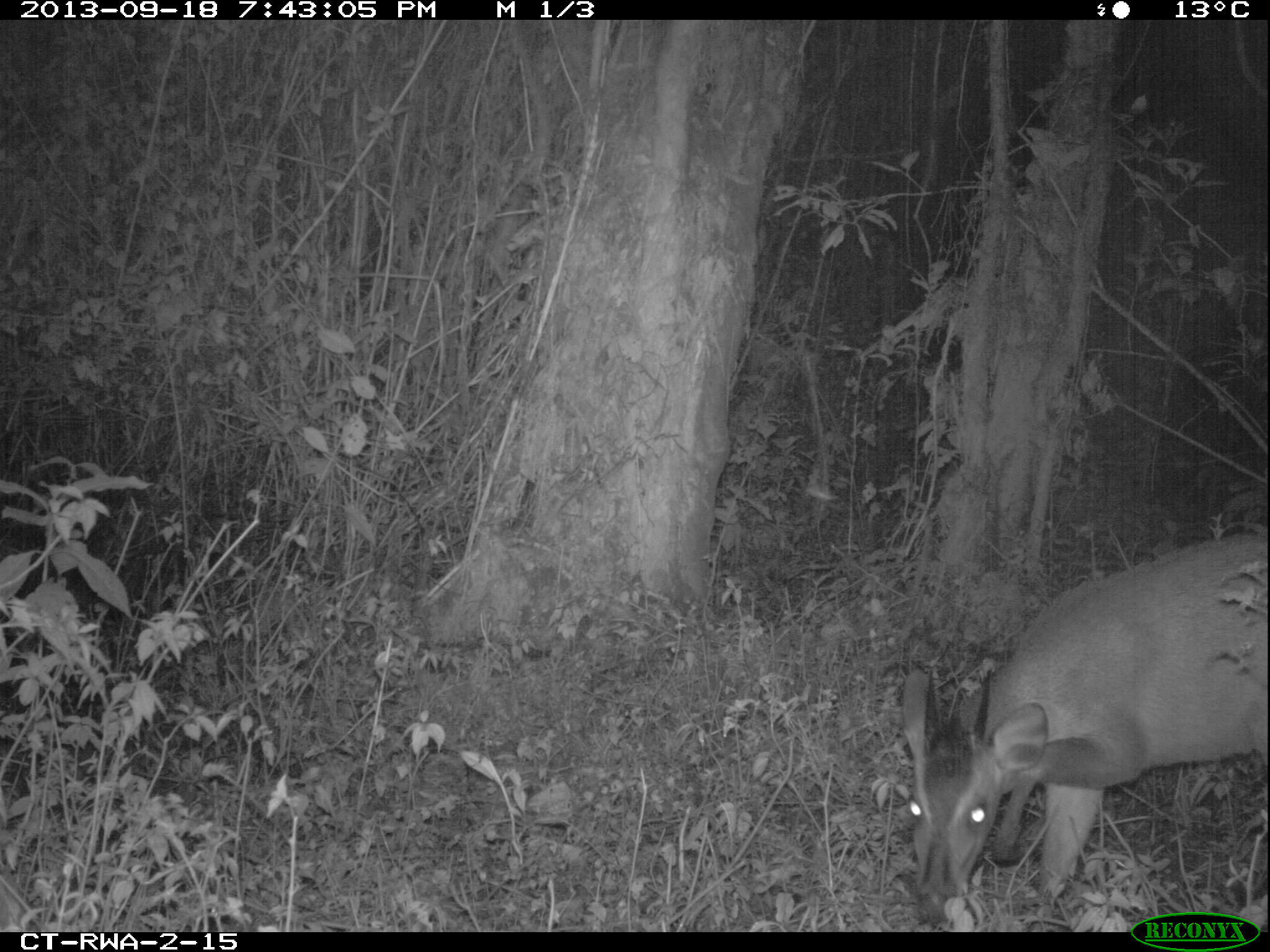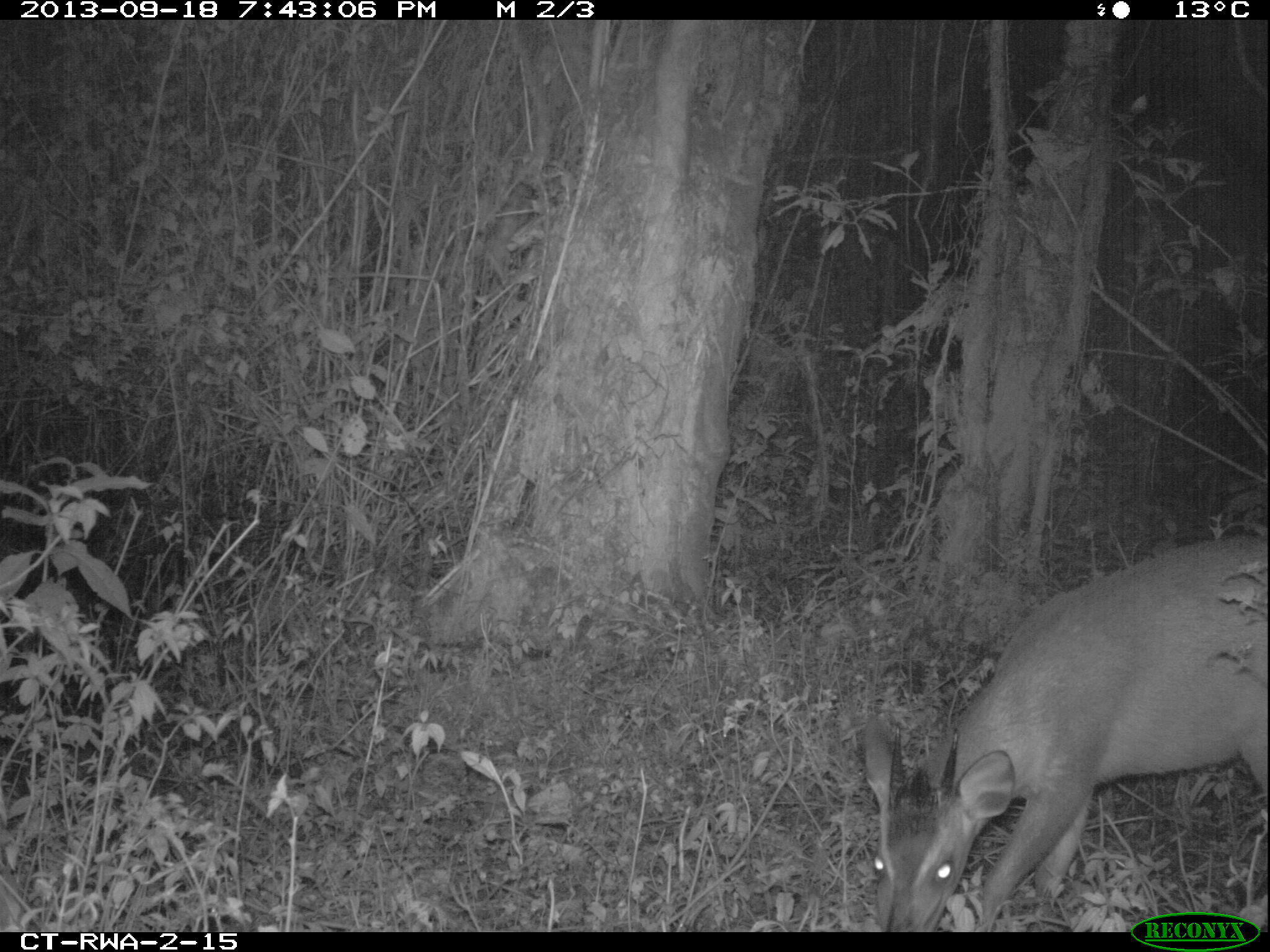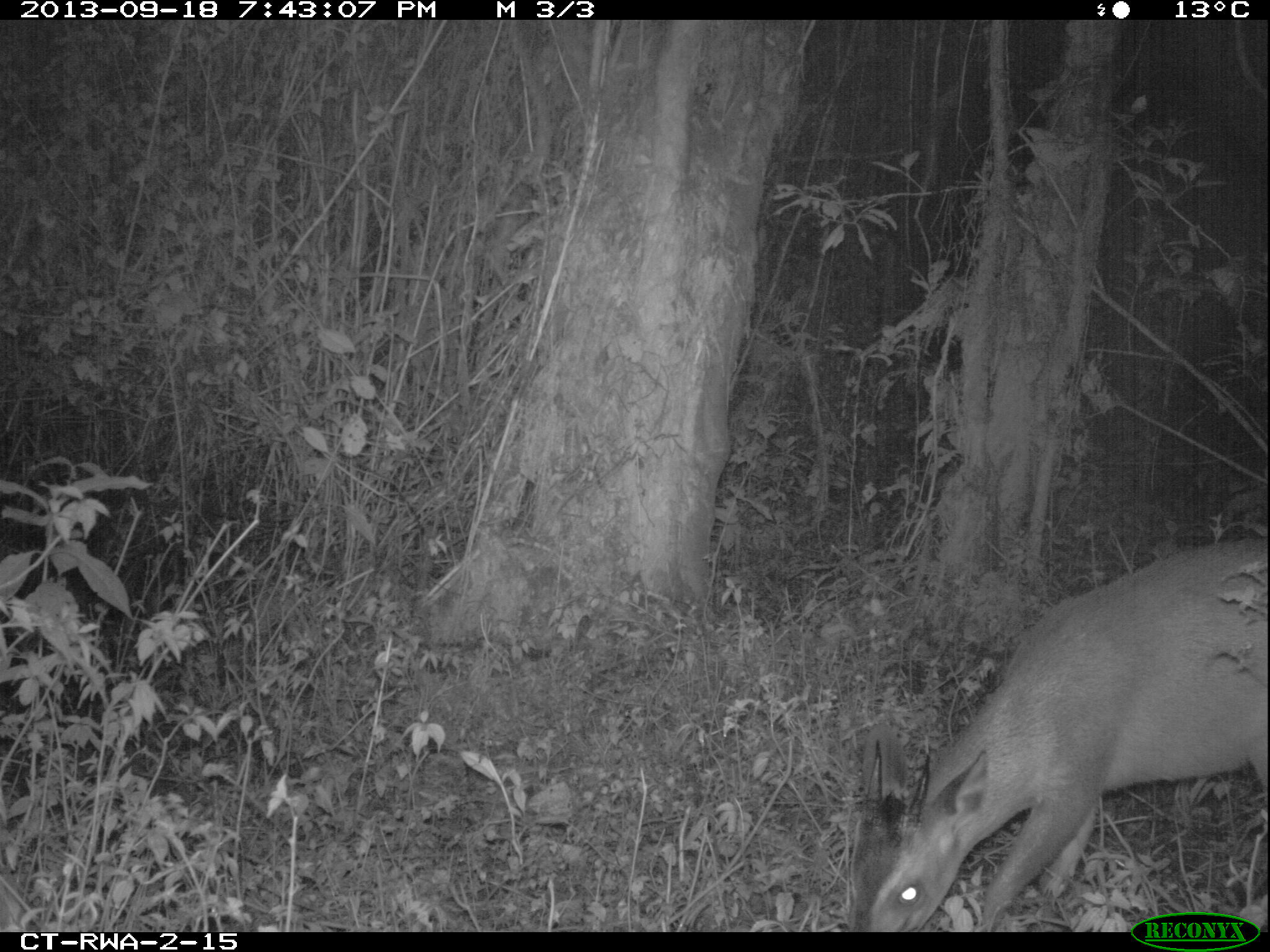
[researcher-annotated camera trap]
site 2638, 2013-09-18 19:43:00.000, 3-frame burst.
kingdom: Animalia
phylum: Chordata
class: Mammalia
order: Artiodactyla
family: Bovidae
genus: Cephalophus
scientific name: Cephalophus nigrifrons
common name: black-fronted duiker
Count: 1.